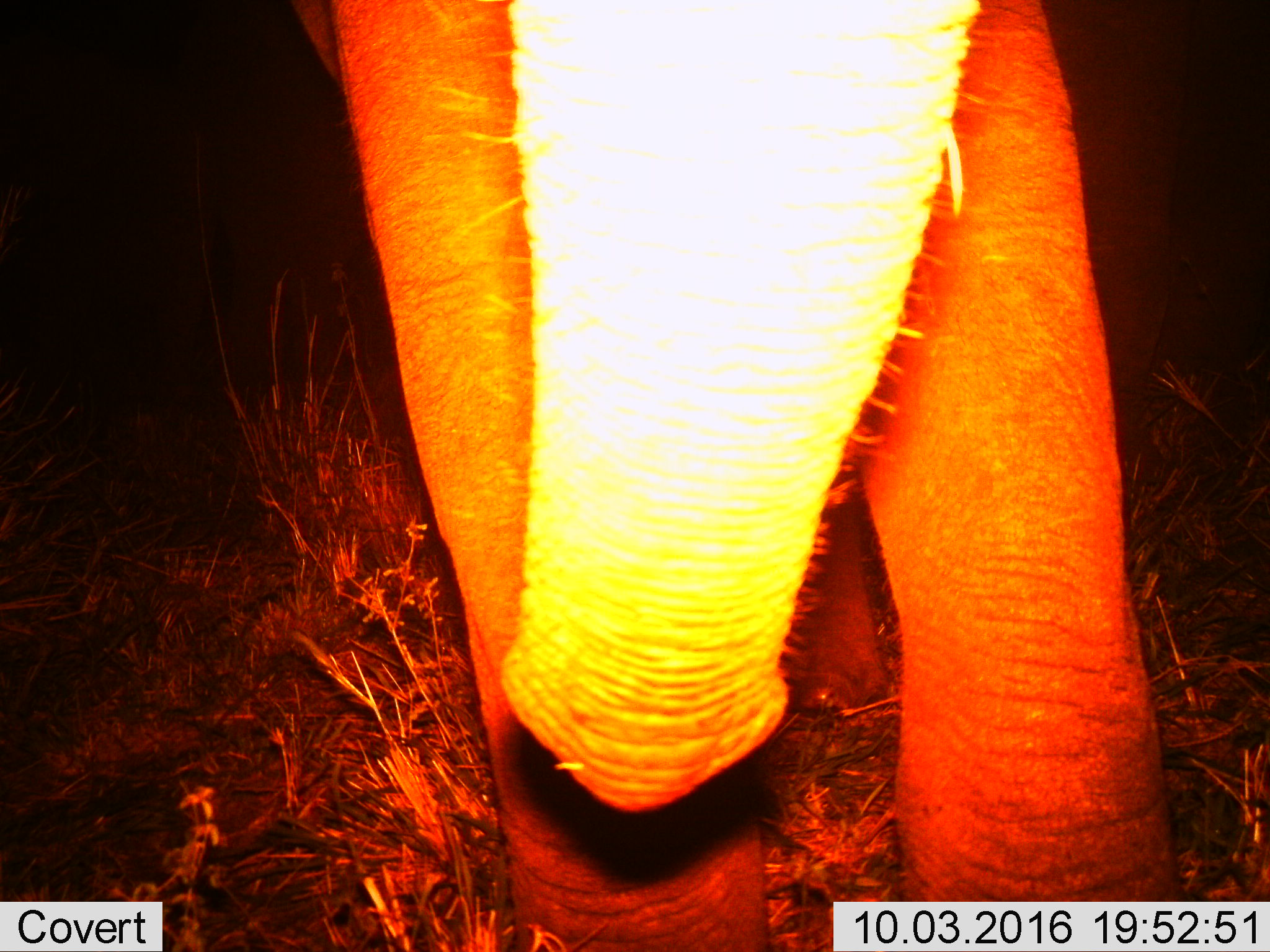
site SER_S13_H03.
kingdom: Animalia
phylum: Chordata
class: Mammalia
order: Proboscidea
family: Elephantidae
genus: Loxodonta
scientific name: Loxodonta africana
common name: african bush elephant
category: elephant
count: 1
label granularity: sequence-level